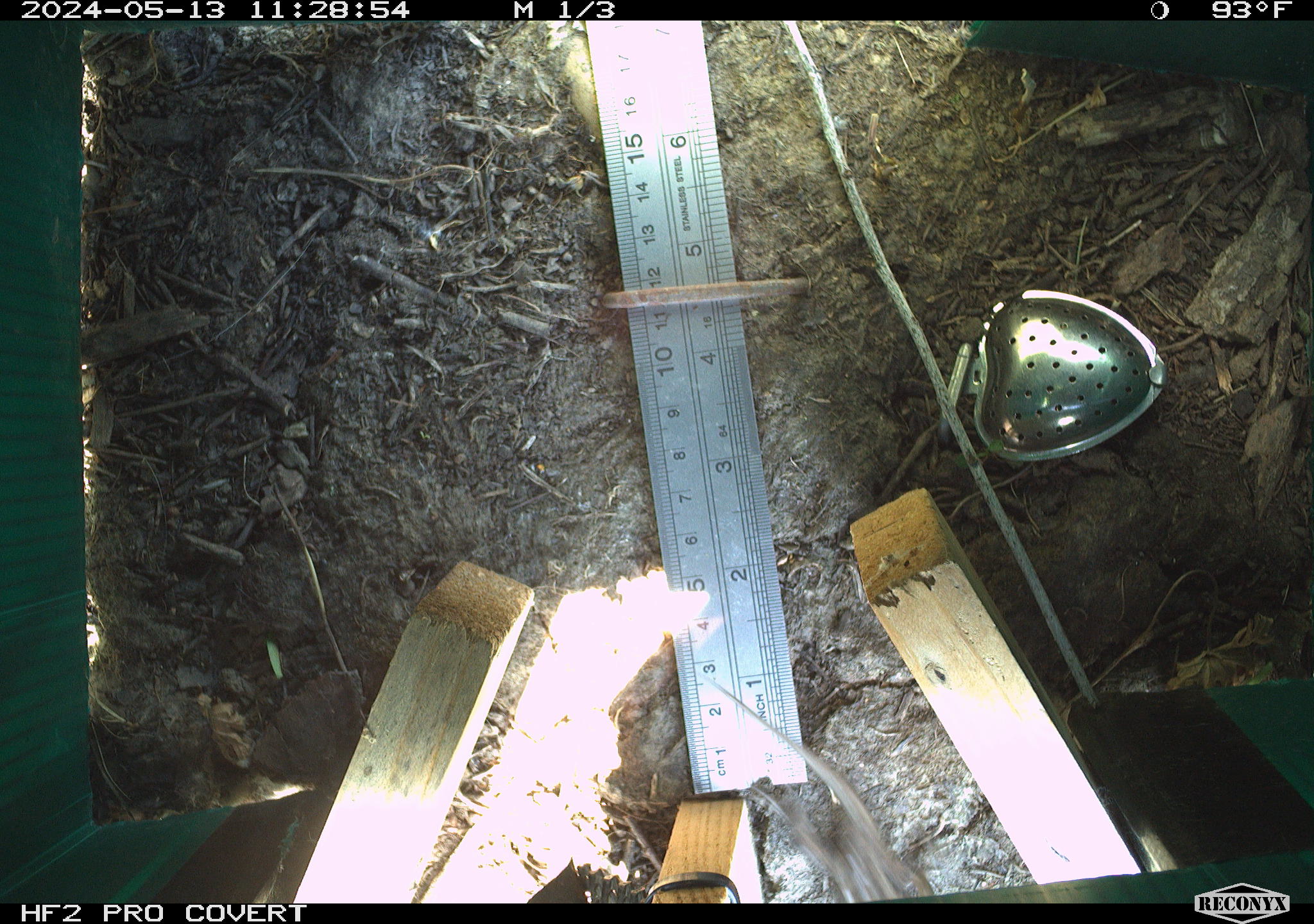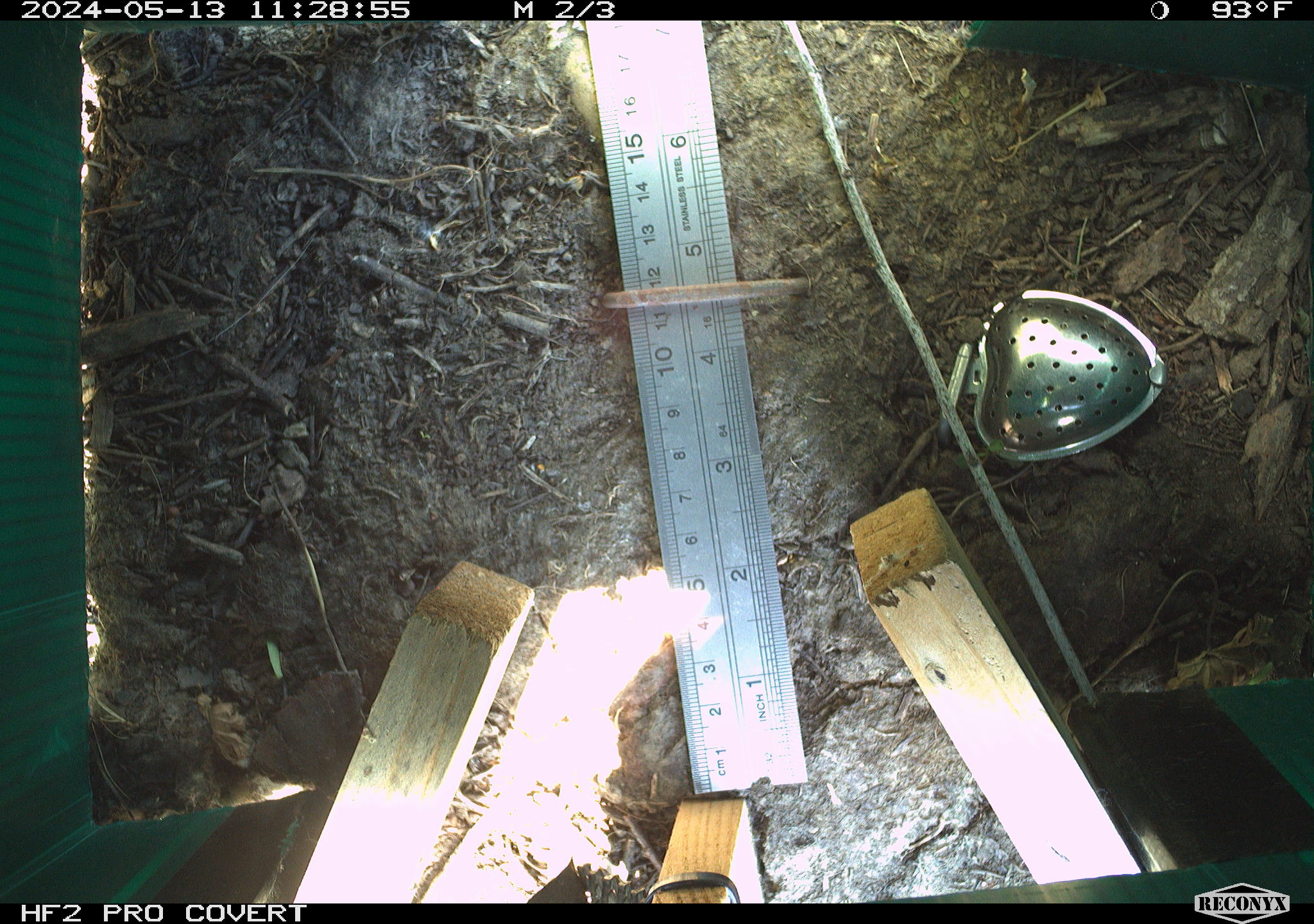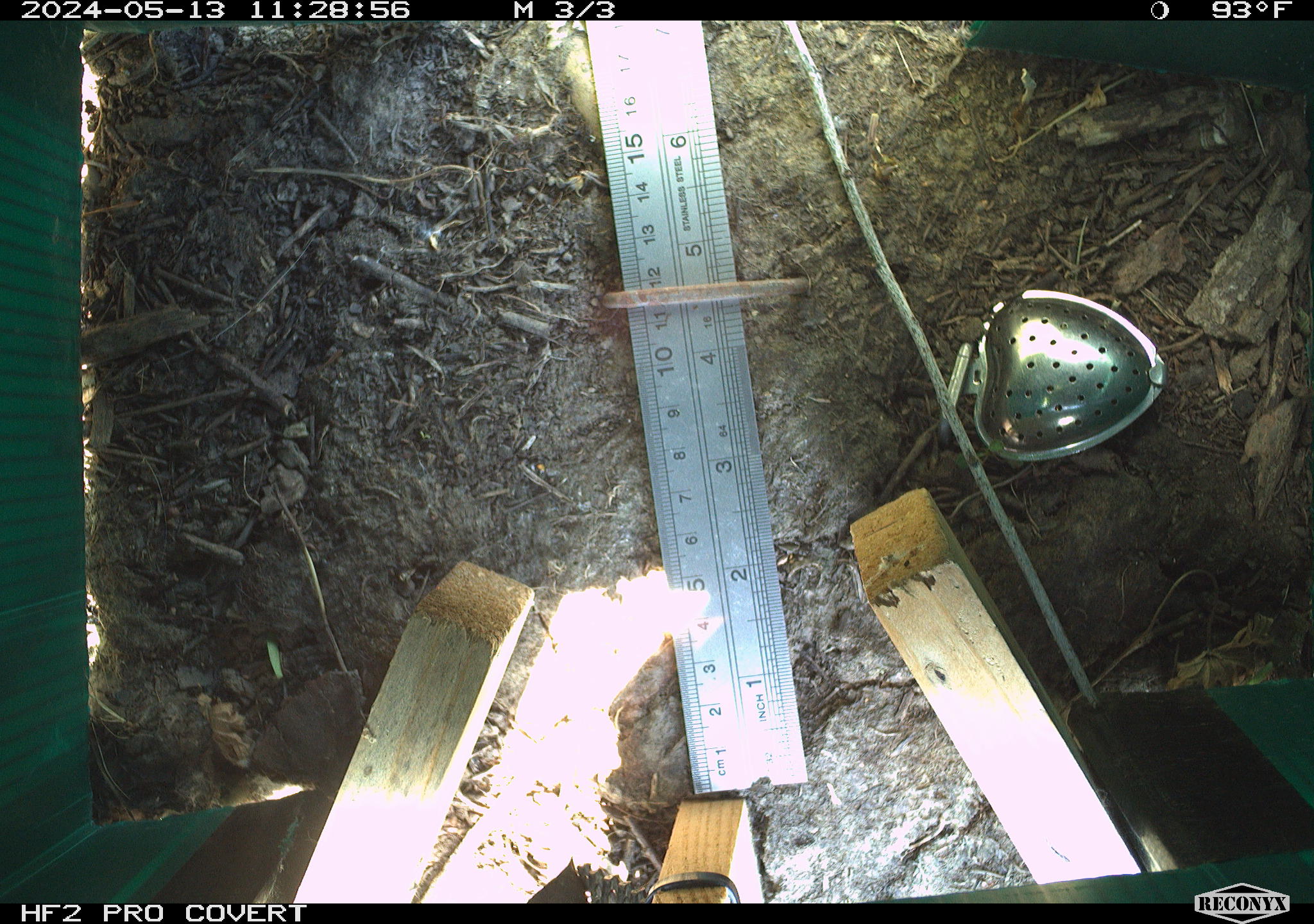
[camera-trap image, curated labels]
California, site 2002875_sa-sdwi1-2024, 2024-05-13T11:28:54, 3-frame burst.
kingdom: Animalia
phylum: Chordata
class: Reptilia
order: Squamata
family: Phrynosomatidae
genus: Sceloporus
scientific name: Sceloporus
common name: spiny lizards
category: sceloporus species